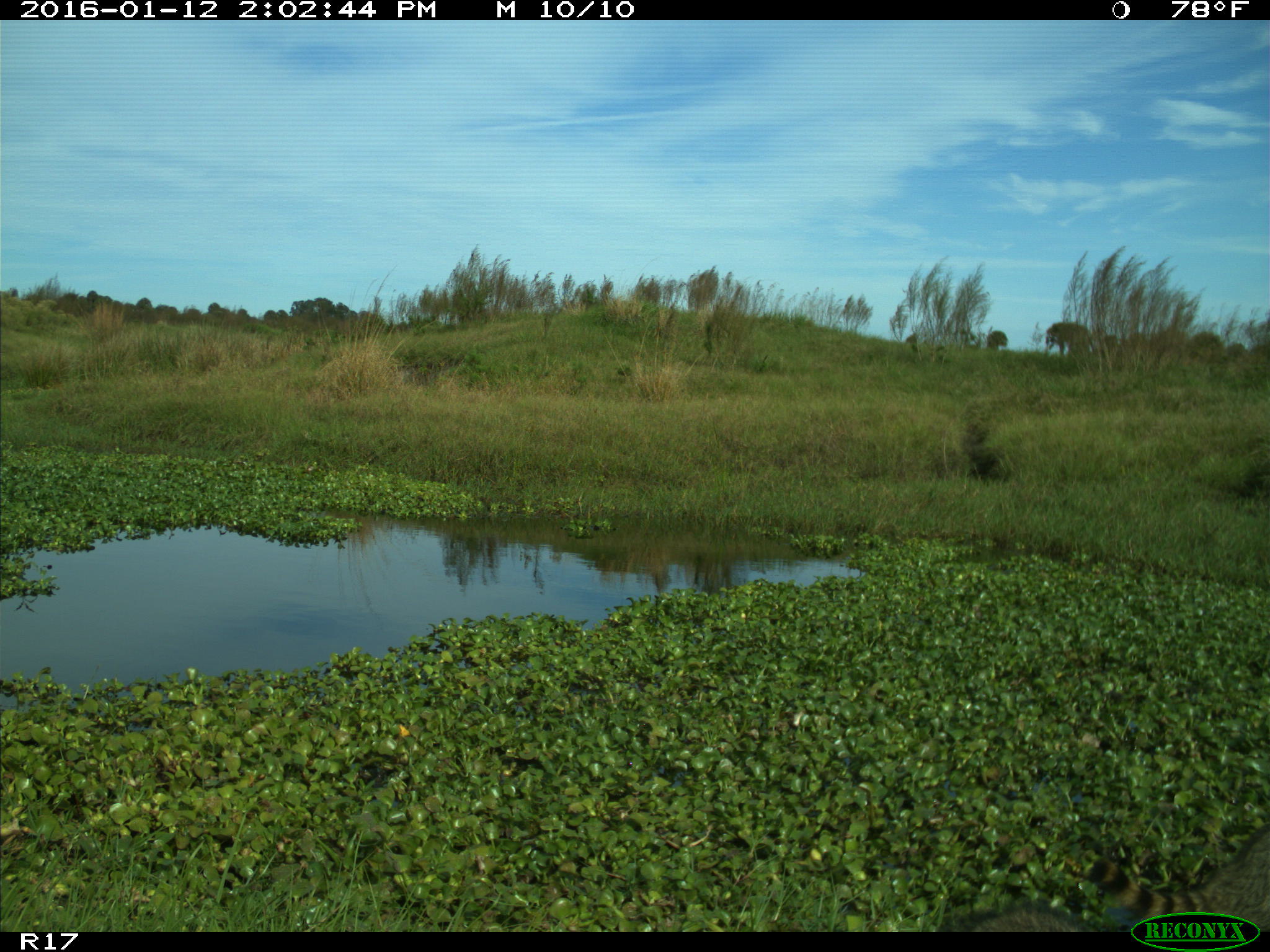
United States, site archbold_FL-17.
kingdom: Animalia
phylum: Chordata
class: Mammalia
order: Carnivora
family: Procyonidae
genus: Procyon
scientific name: Procyon lotor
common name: common raccoon